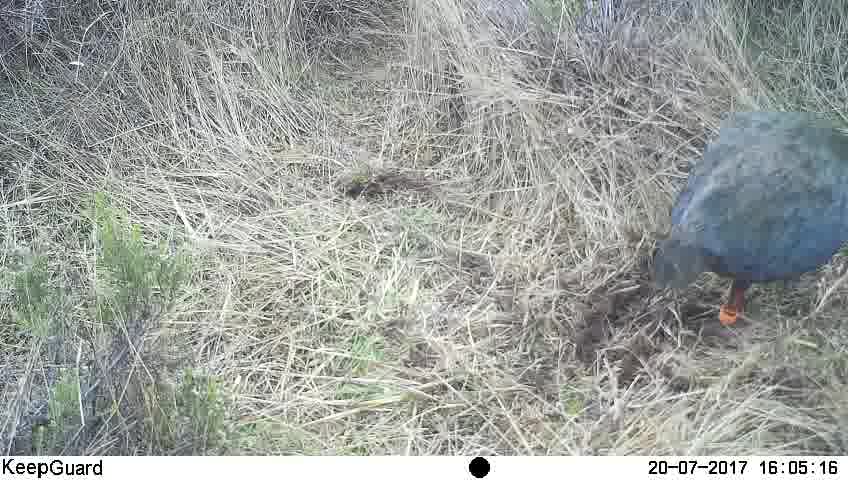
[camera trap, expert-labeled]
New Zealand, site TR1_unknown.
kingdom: Animalia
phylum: Chordata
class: Aves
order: Gruiformes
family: Rallidae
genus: Porphyrio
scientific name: Porphyrio mantelli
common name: takahe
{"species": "takahe (Porphyrio mantelli)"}